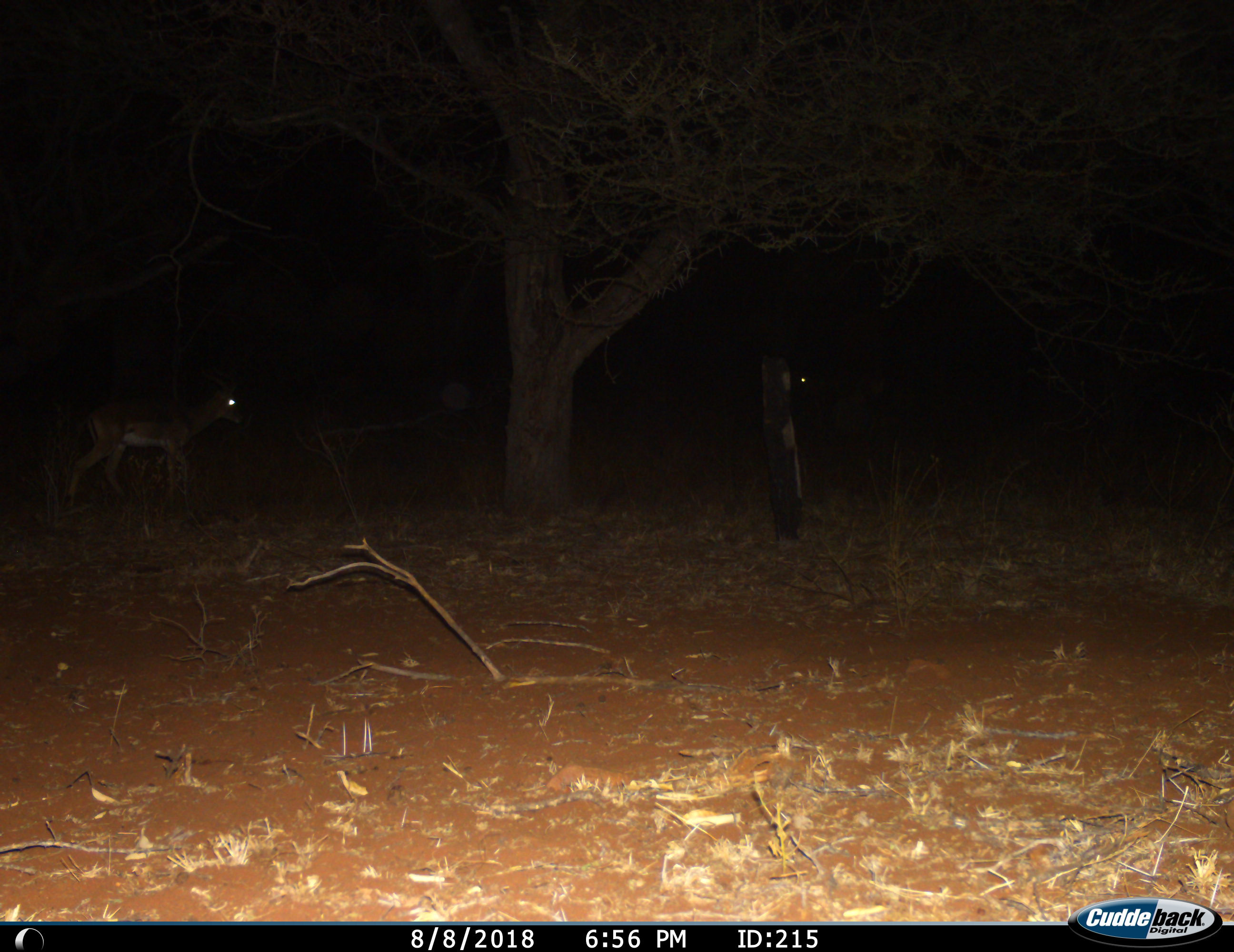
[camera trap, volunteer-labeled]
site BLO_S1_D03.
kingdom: Animalia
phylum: Chordata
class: Mammalia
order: Artiodactyla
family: Bovidae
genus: Aepyceros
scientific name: Aepyceros melampus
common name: impala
Impala (Aepyceros melampus), count 2. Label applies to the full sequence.